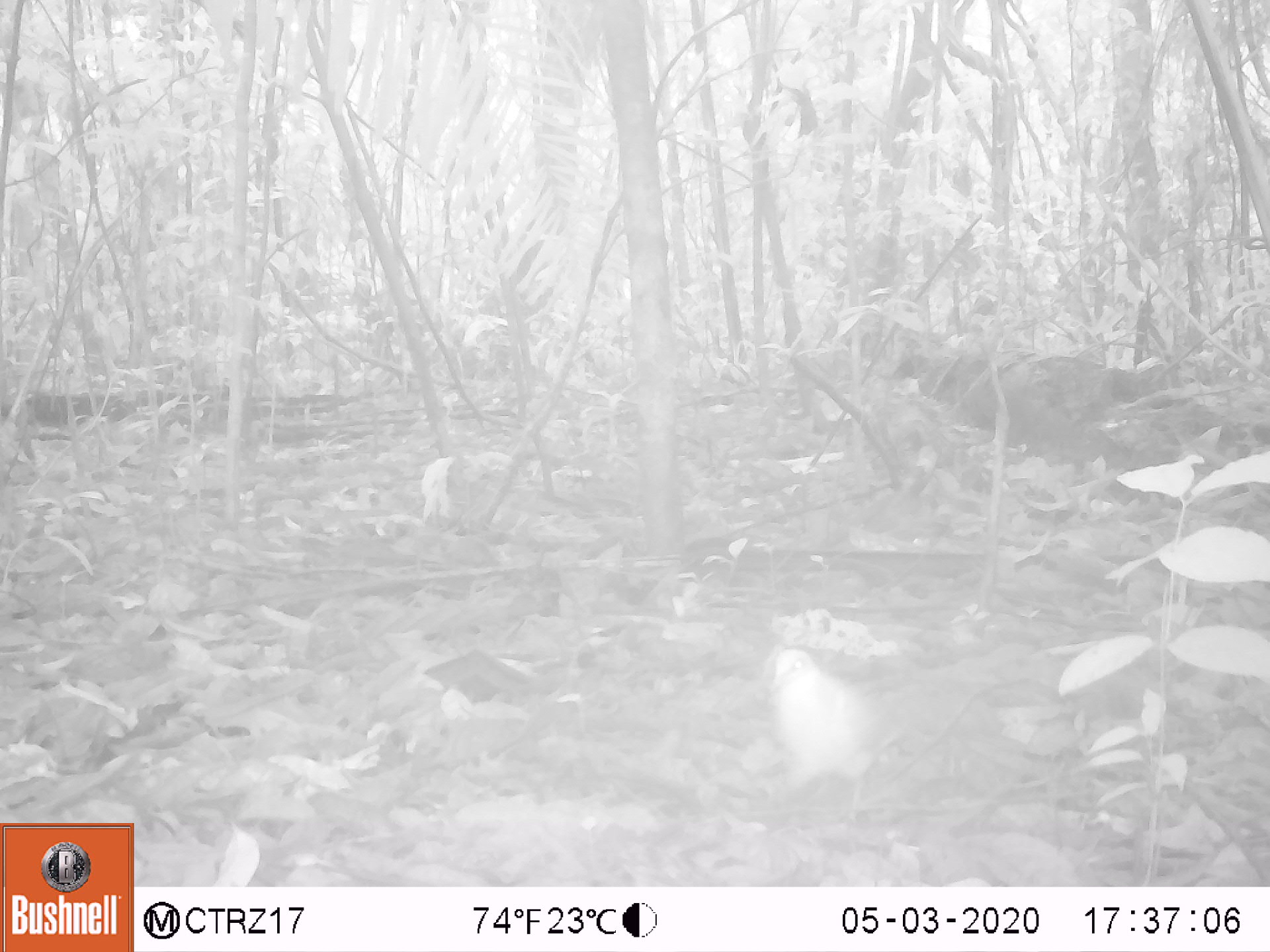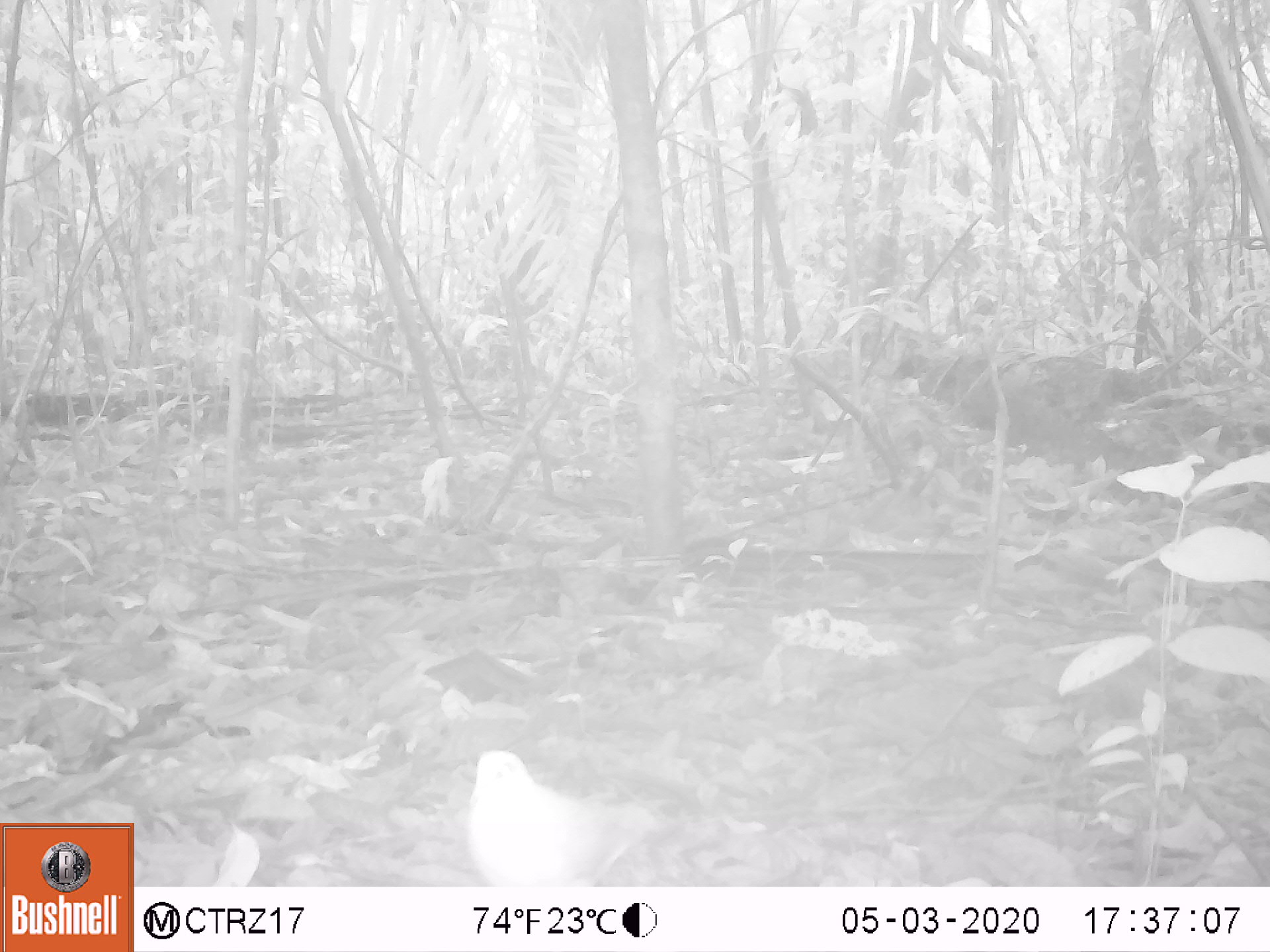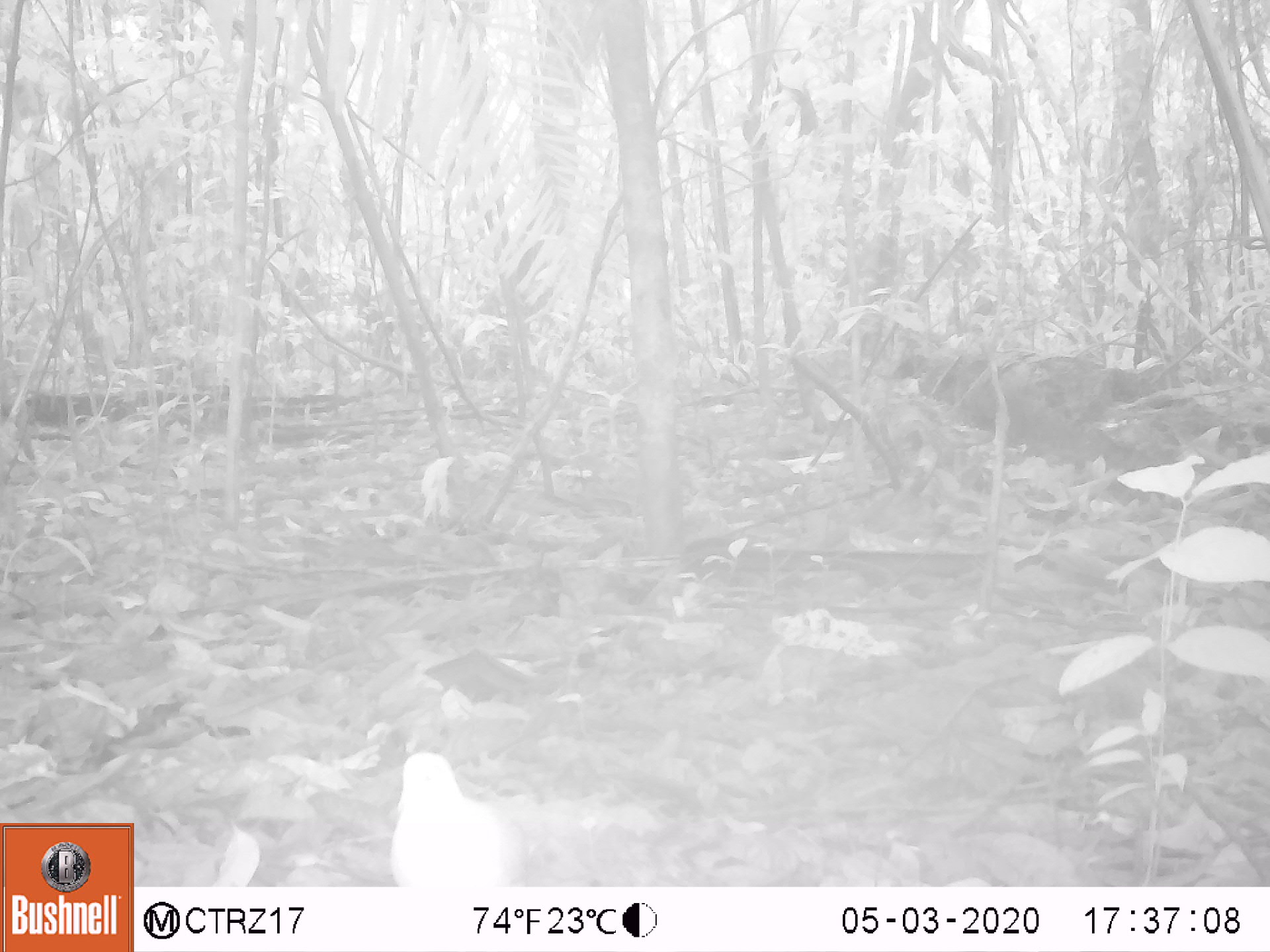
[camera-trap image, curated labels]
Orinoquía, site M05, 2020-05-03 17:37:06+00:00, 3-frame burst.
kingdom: Animalia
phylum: Chordata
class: Aves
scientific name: Aves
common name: bird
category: unknown bird